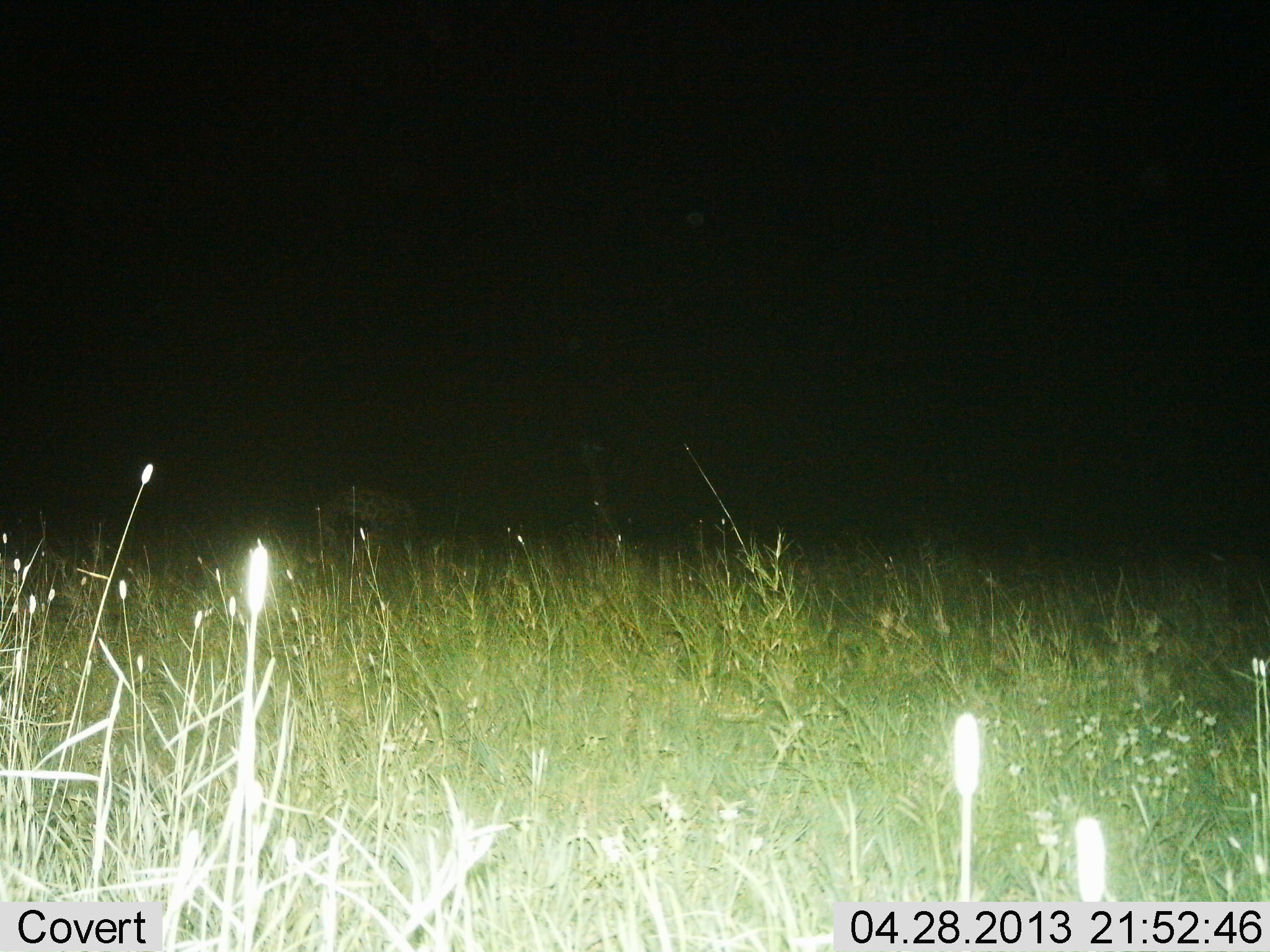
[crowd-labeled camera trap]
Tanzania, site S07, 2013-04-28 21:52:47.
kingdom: Animalia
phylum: Chordata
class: Mammalia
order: Carnivora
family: Hyaenidae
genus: Crocuta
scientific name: Crocuta crocuta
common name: spotted hyena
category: hyenaspotted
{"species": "hyenaspotted (spotted hyena) (Crocuta crocuta)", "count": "1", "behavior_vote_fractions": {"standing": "83%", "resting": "0%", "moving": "17%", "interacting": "0%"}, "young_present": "0%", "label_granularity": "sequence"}